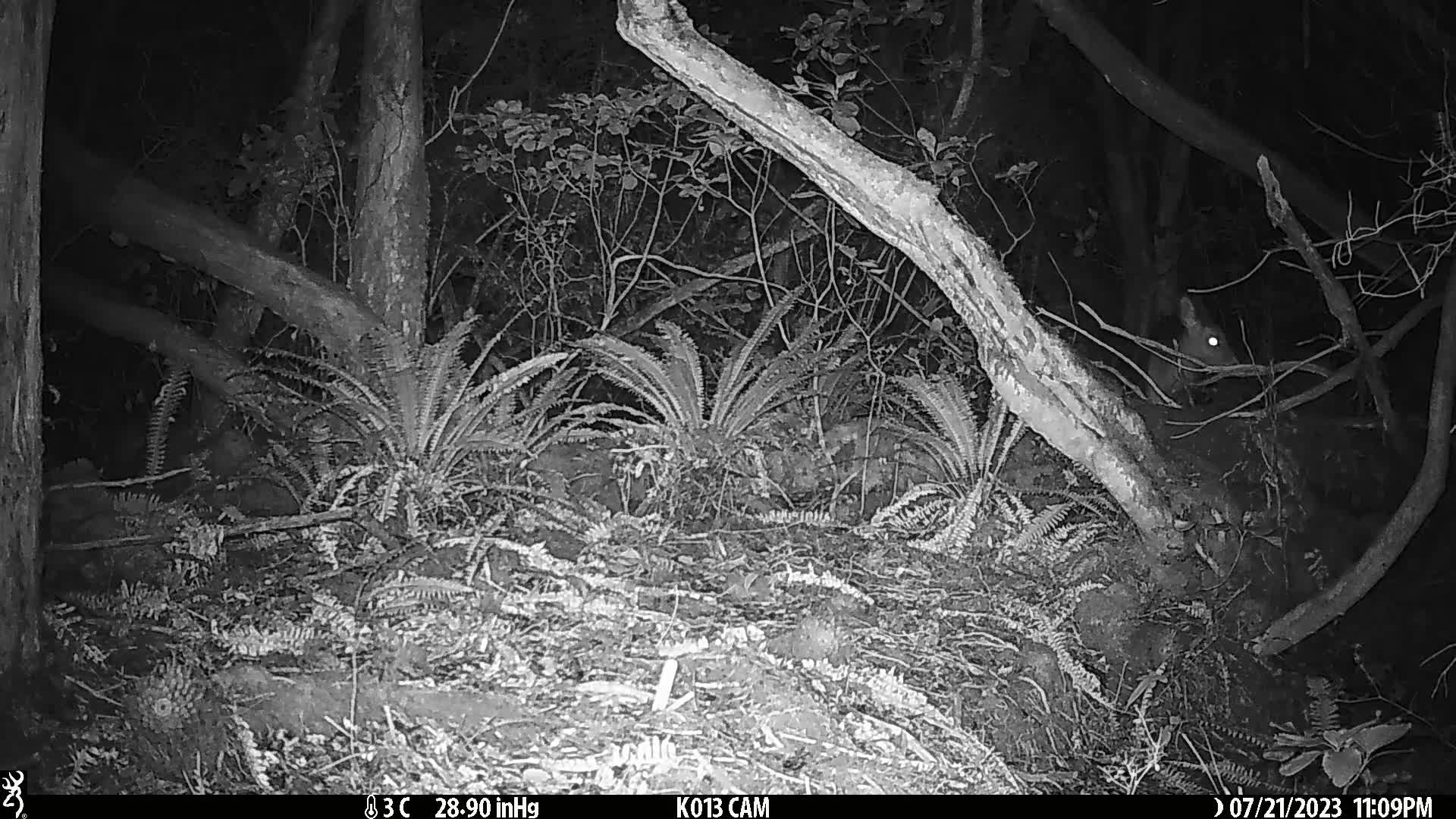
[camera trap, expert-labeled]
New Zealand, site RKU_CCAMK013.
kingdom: Animalia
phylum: Chordata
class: Mammalia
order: Artiodactyla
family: Cervidae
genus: Odocoileus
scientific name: Odocoileus virginianus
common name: white-tailed deer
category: white tailed deer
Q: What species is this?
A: White tailed deer (white-tailed deer) (Odocoileus virginianus).